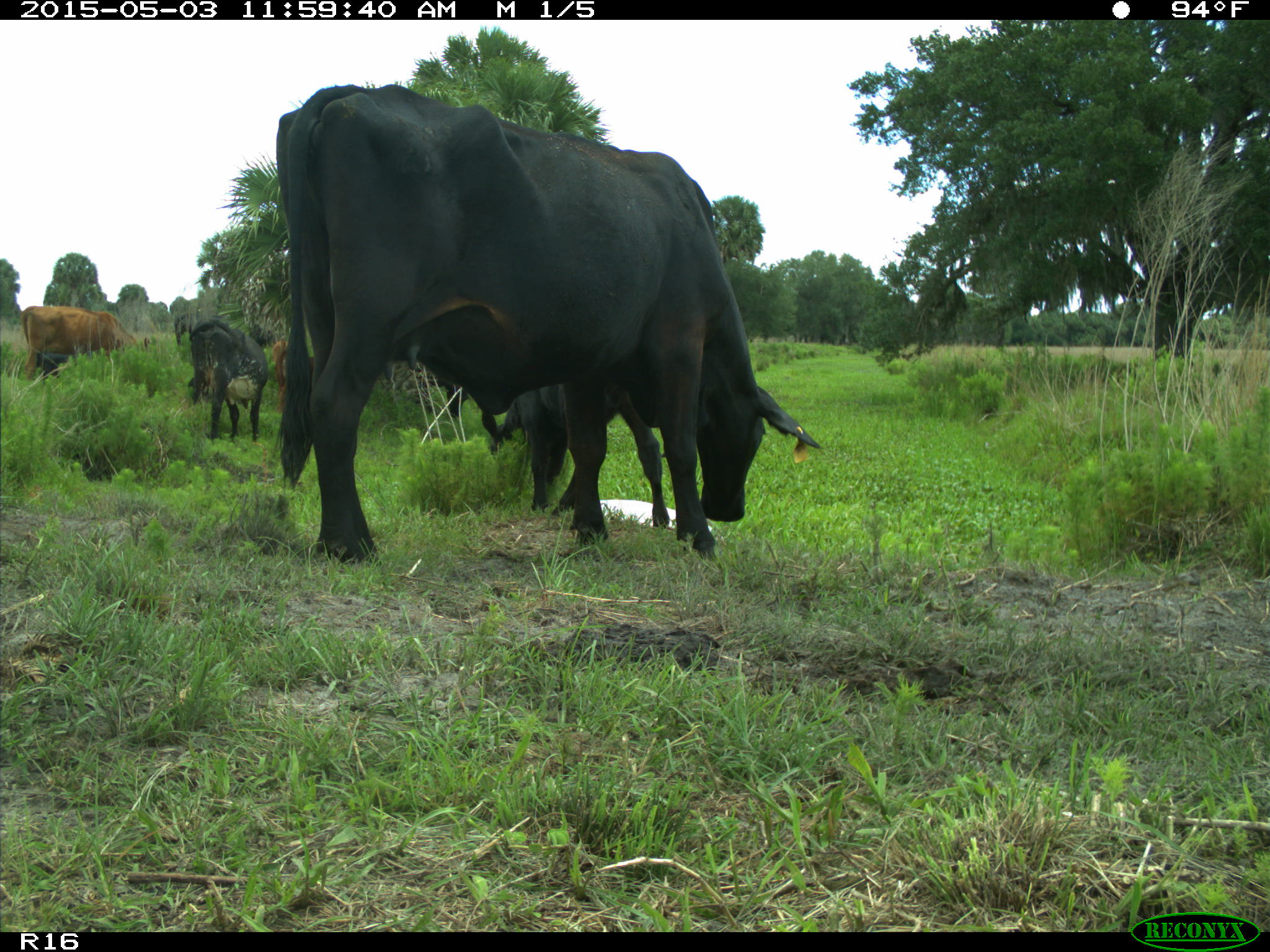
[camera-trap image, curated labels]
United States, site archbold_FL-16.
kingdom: Animalia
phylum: Chordata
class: Mammalia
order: Artiodactyla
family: Bovidae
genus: Bos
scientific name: Bos taurus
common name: domestic cow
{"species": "Bos taurus (domestic cow)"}